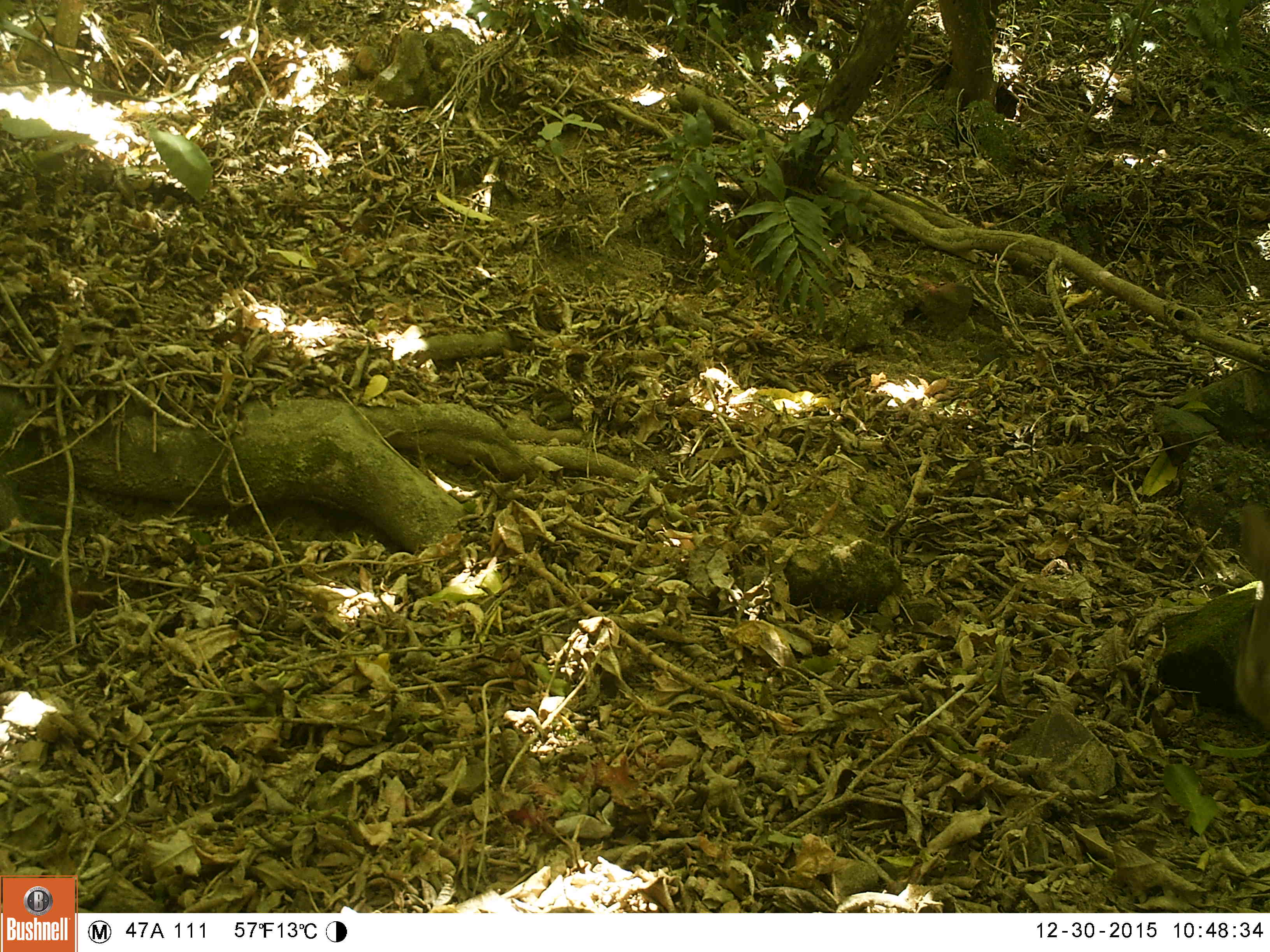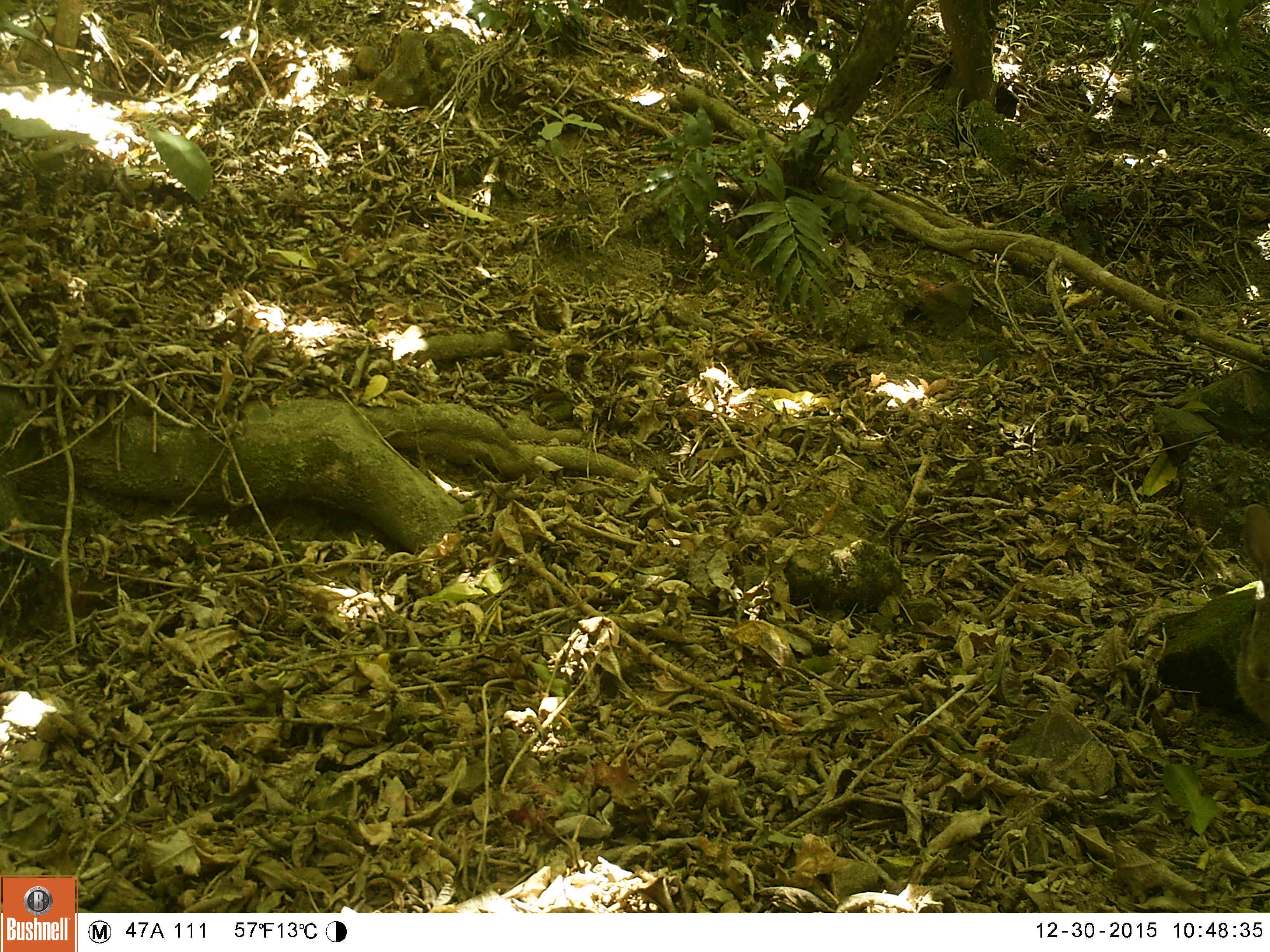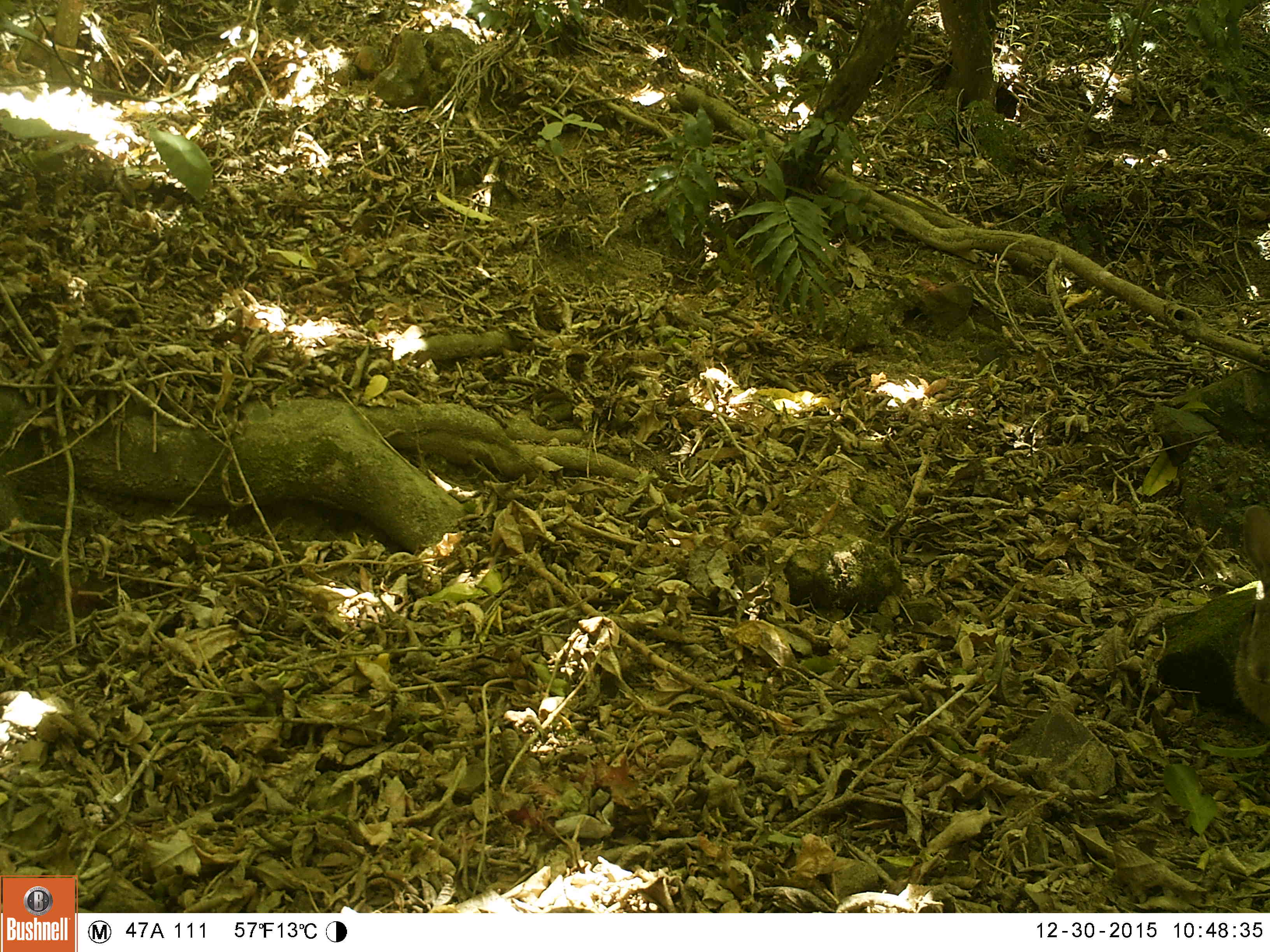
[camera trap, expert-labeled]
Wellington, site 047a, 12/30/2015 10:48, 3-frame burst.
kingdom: Animalia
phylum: Chordata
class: Mammalia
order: Lagomorpha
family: Leporidae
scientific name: Leporidae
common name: rabbit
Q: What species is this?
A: Rabbit (Leporidae).